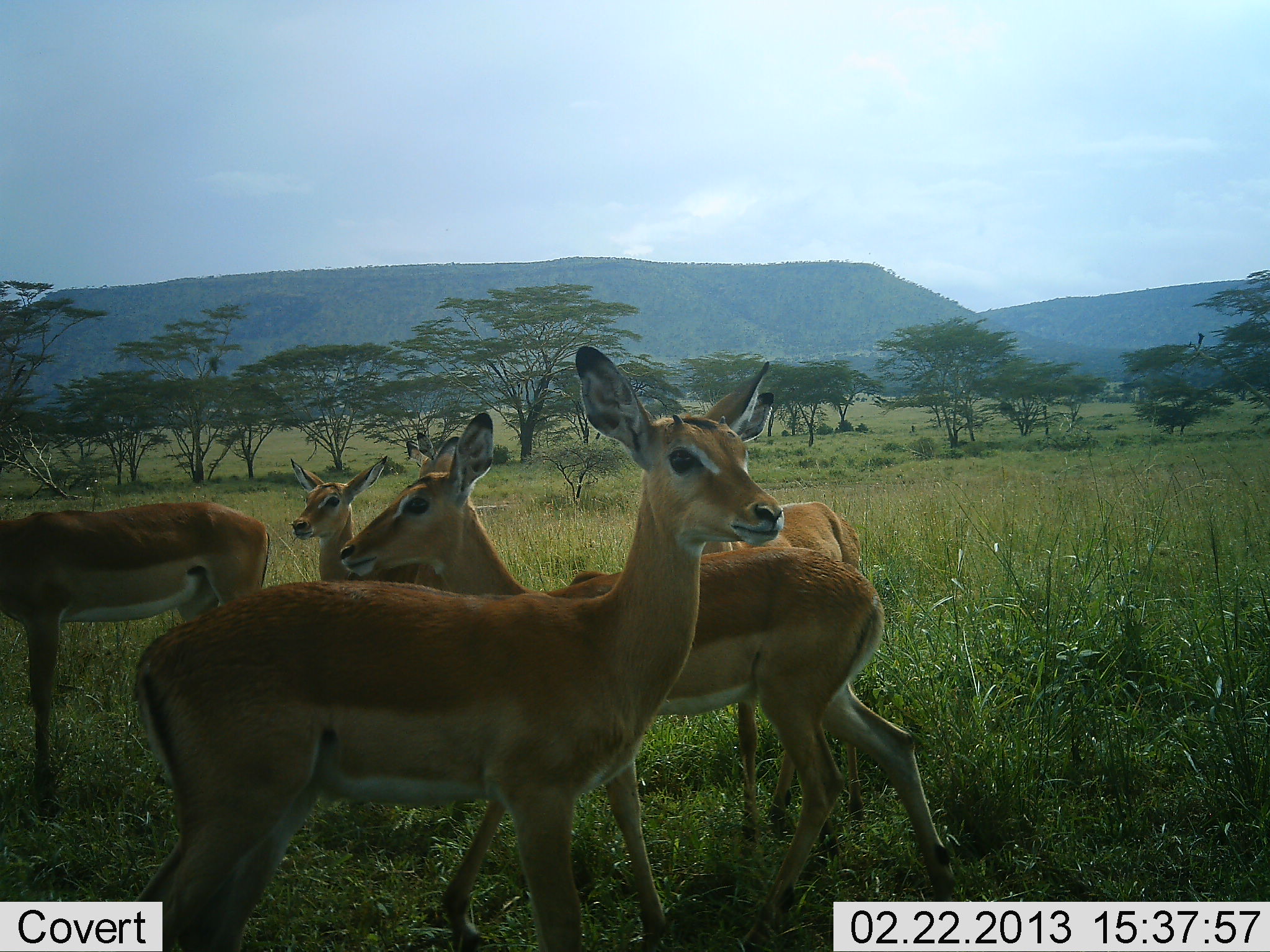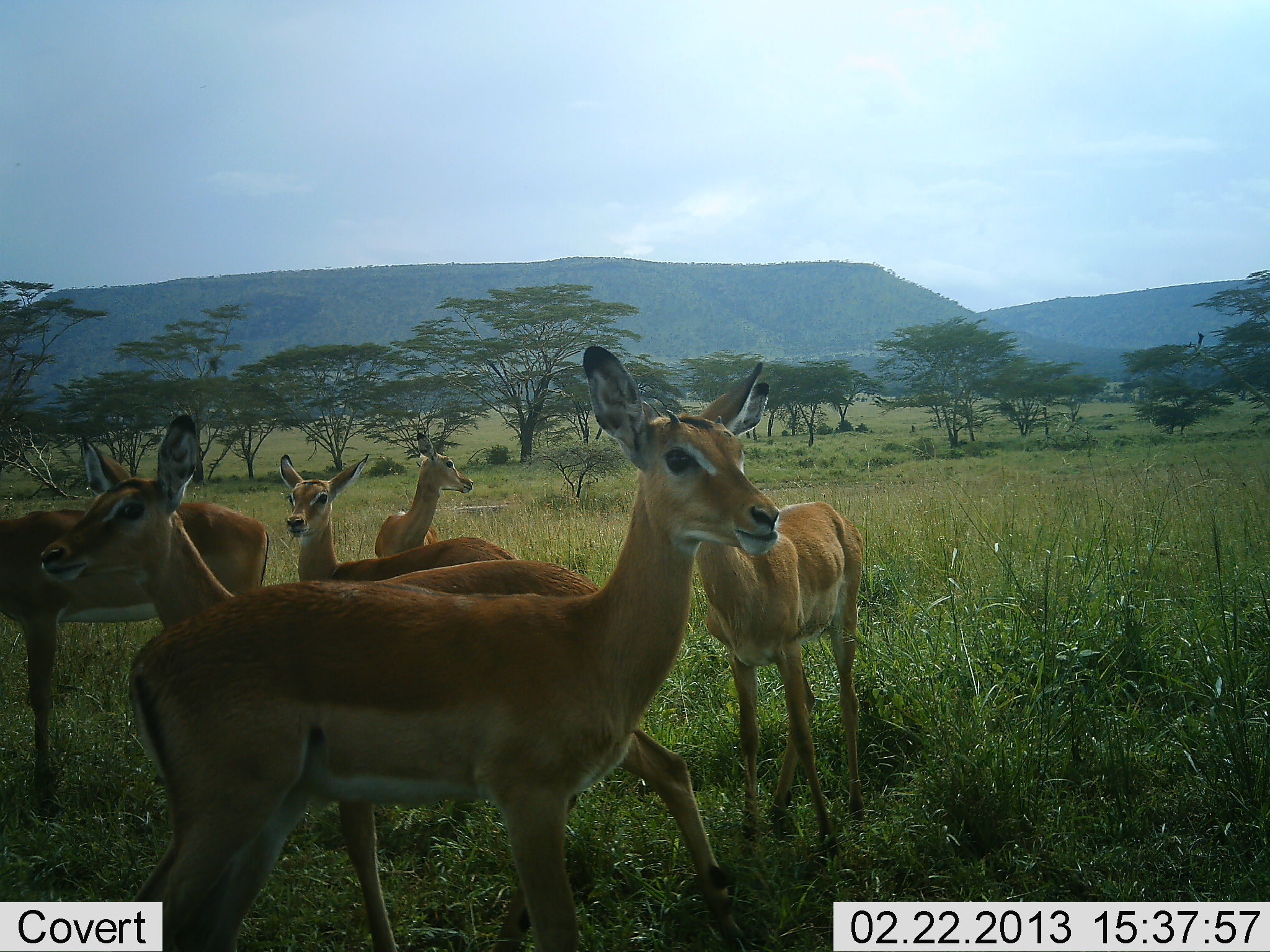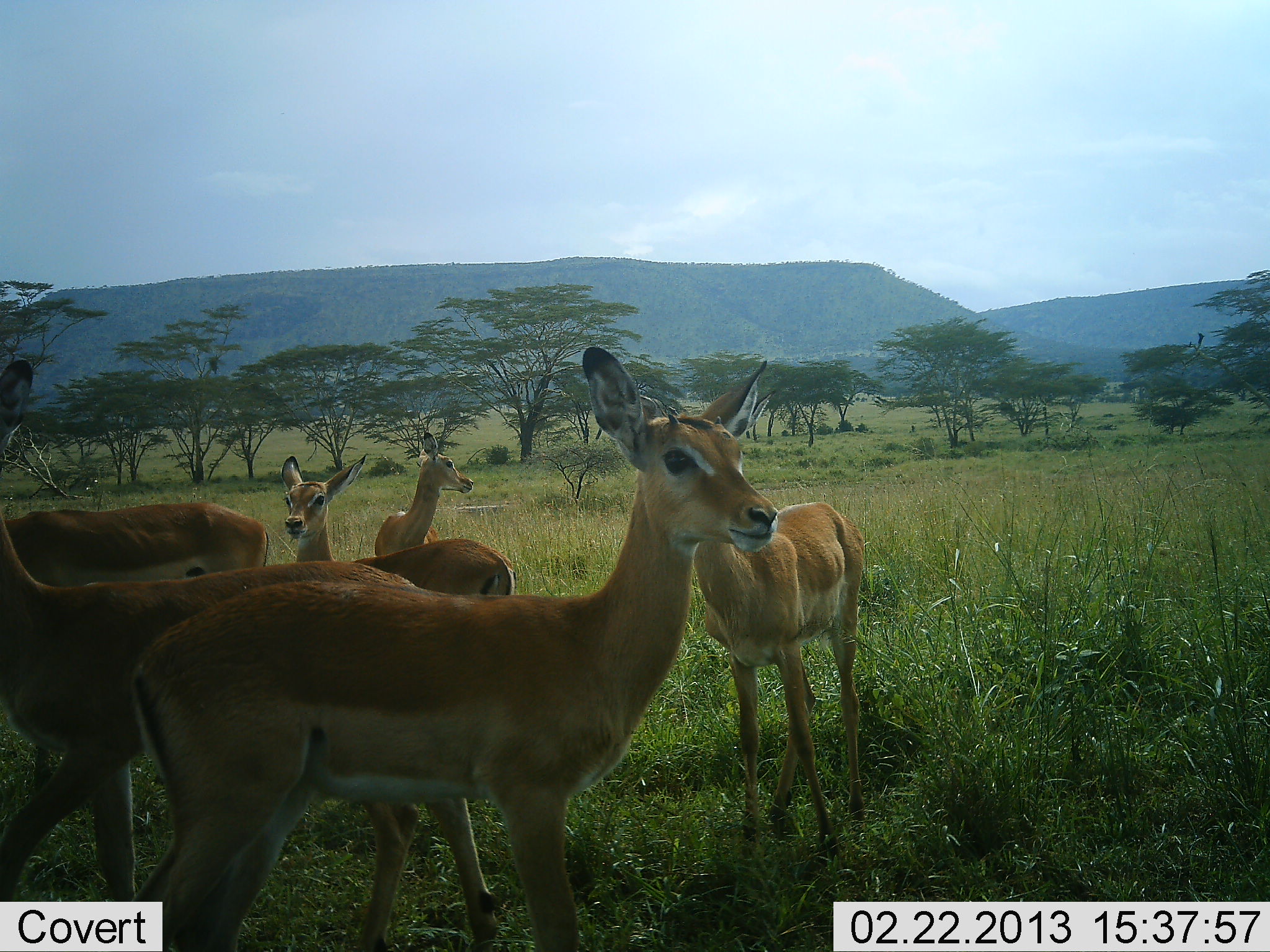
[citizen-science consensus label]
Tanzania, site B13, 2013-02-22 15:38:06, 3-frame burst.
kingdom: Animalia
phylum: Chordata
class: Mammalia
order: Artiodactyla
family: Bovidae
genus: Aepyceros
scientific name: Aepyceros melampus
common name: impala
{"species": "impala (Aepyceros melampus)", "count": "6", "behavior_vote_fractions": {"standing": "88%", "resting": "6%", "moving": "61%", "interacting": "6%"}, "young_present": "6%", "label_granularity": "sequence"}